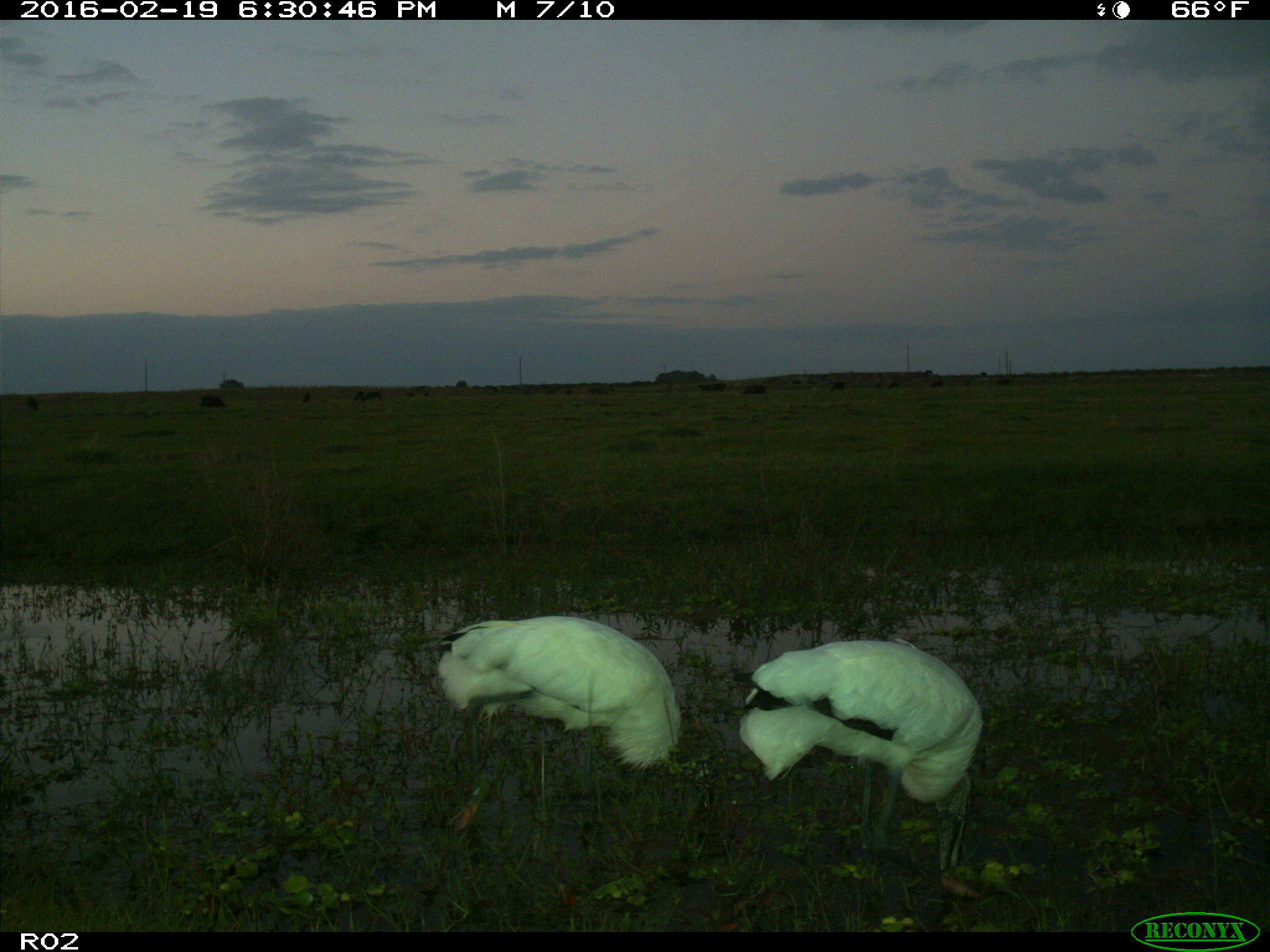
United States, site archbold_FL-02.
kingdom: Animalia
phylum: Chordata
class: Mammalia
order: Artiodactyla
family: Bovidae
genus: Bos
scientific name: Bos taurus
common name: domestic cow